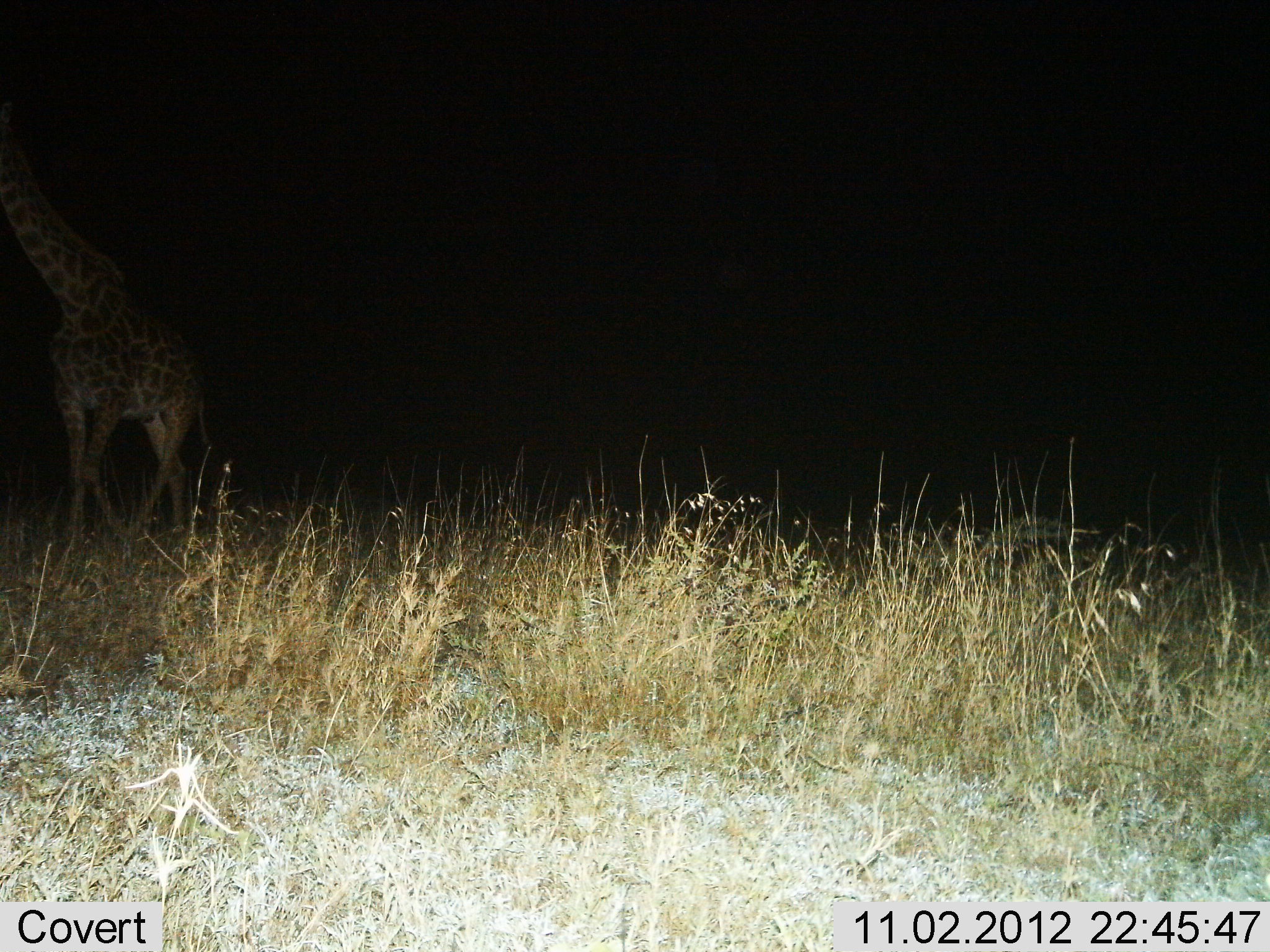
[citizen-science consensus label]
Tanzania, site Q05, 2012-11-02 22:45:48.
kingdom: Animalia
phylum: Chordata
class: Mammalia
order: Artiodactyla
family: Giraffidae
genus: Giraffa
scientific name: Giraffa camelopardalis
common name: giraffe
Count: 1.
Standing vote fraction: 20%.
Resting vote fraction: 0%.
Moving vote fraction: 80%.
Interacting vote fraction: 0%.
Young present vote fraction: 0%.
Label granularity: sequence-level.